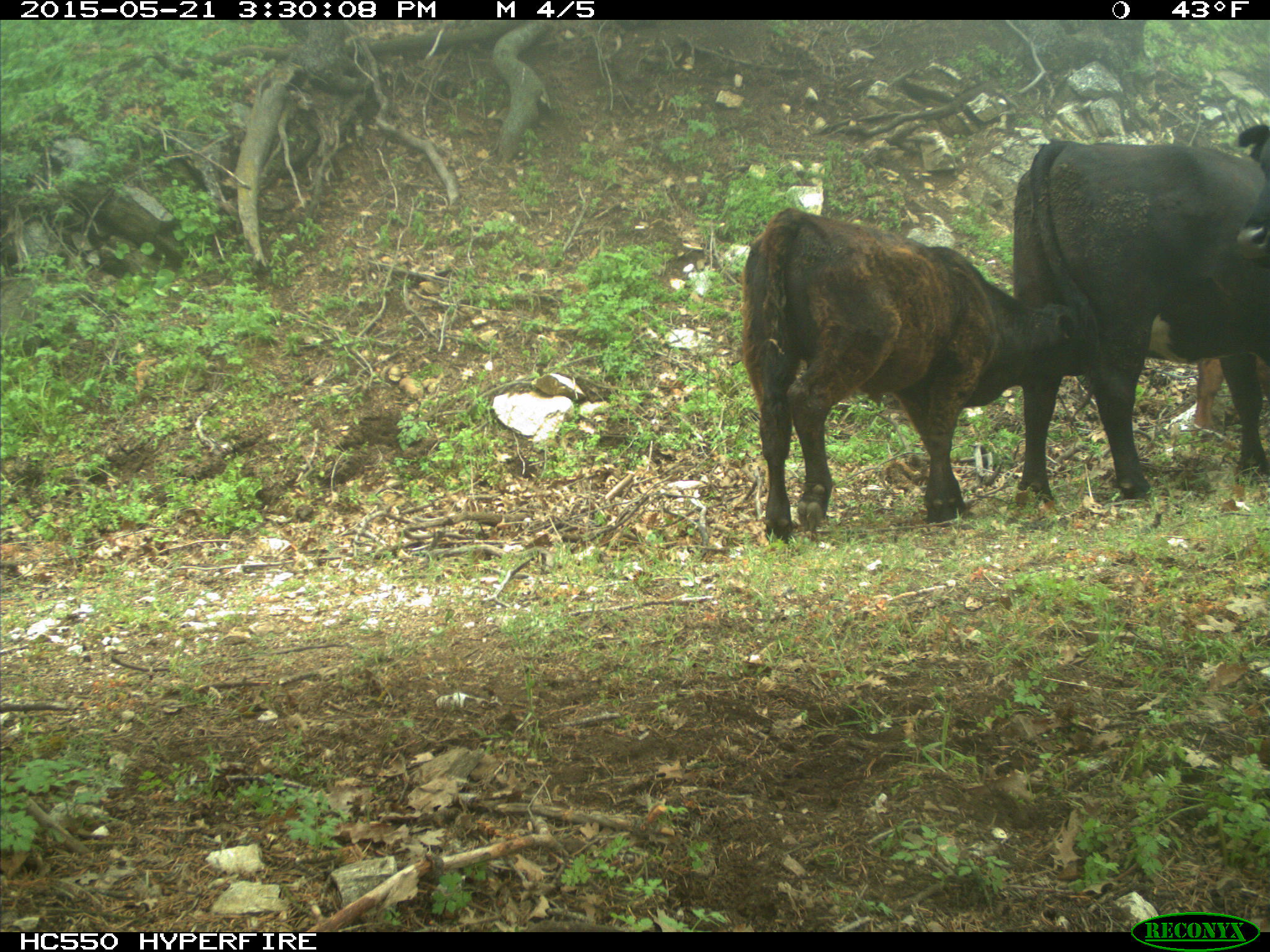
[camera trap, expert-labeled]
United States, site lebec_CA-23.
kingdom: Animalia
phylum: Chordata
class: Mammalia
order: Artiodactyla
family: Bovidae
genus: Bos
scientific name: Bos taurus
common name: domestic cow